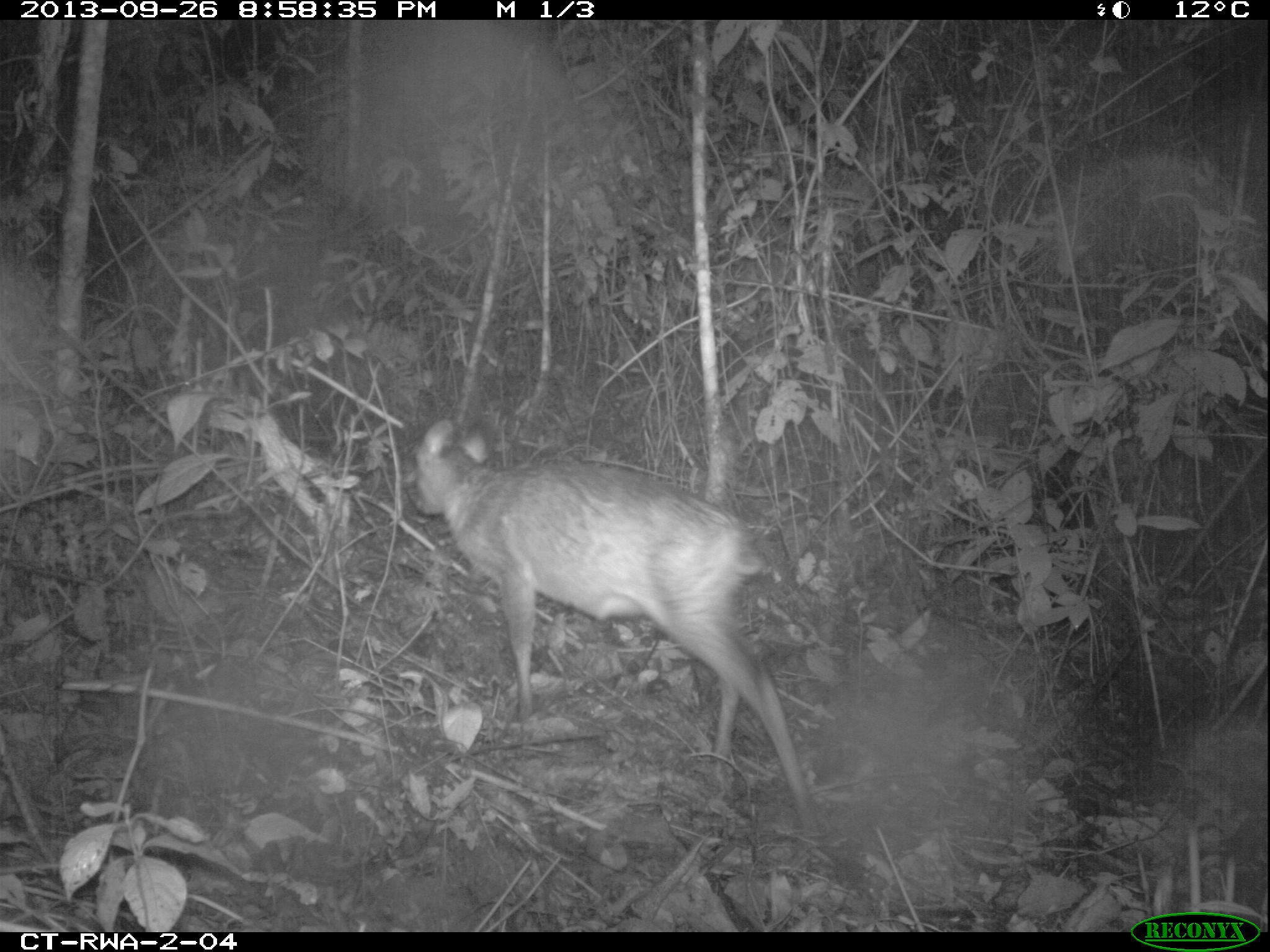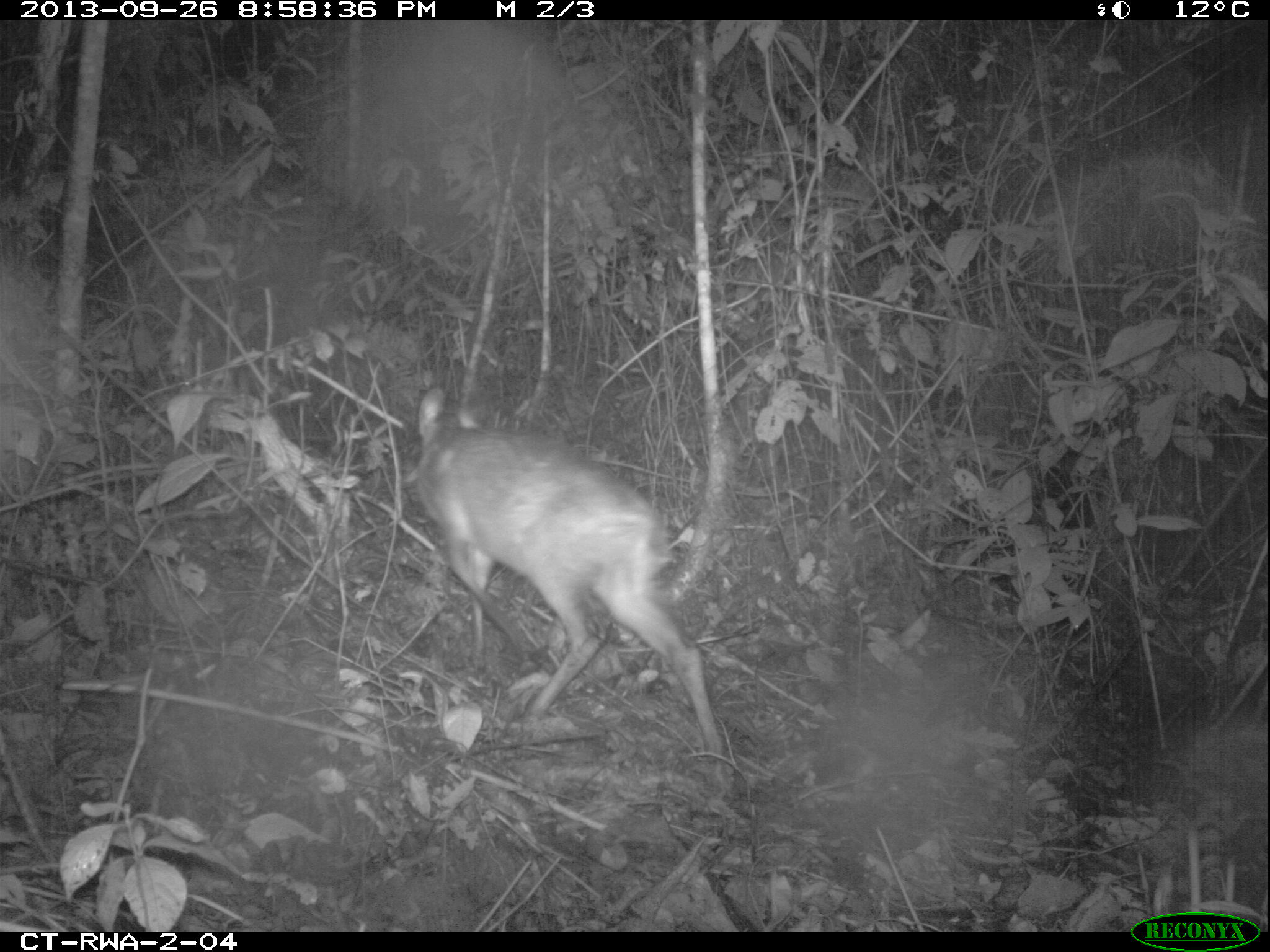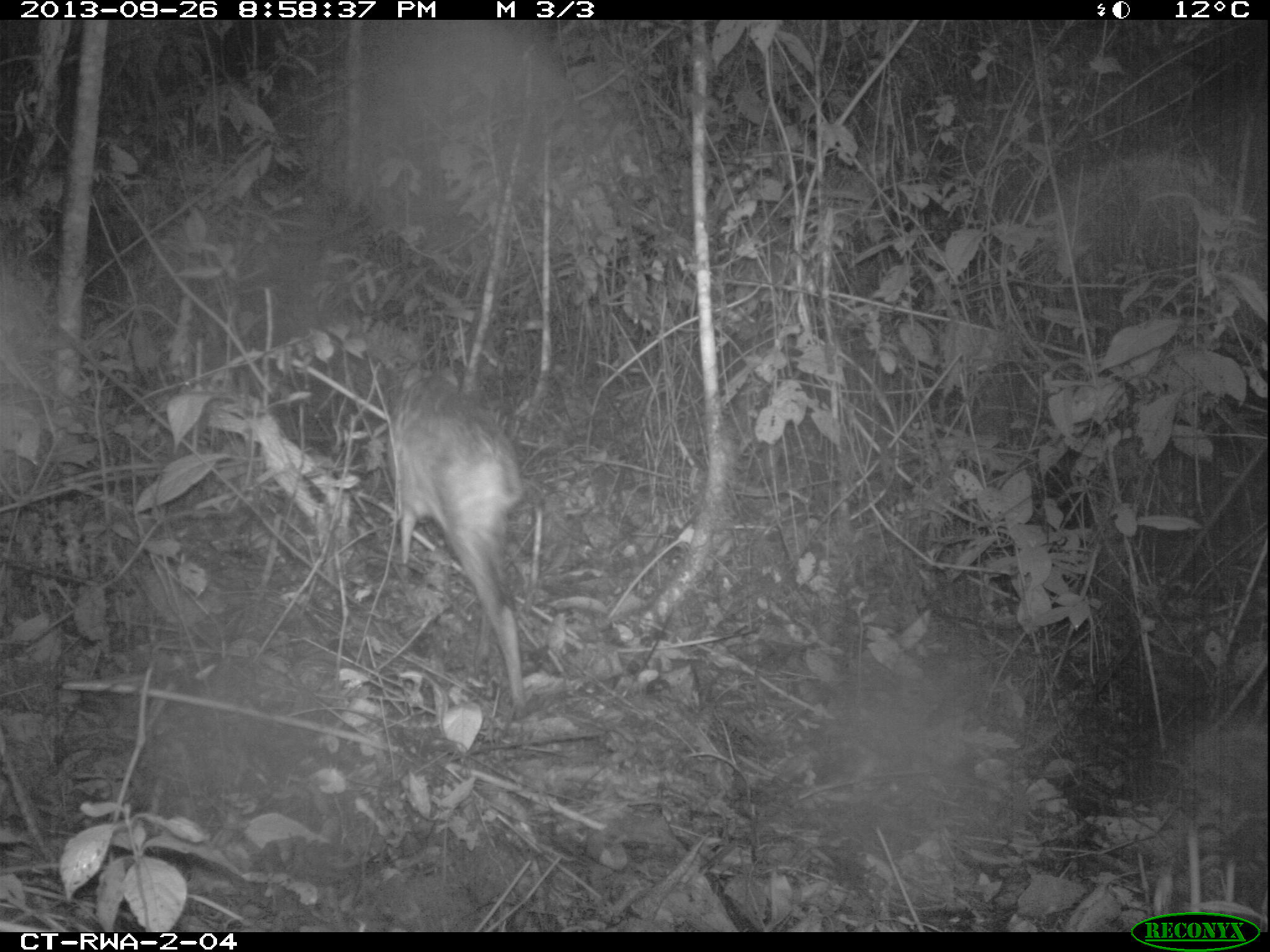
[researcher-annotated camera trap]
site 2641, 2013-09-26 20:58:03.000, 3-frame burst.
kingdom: Animalia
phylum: Chordata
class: Mammalia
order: Artiodactyla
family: Bovidae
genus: Cephalophus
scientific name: Cephalophus nigrifrons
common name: black-fronted duiker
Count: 1.